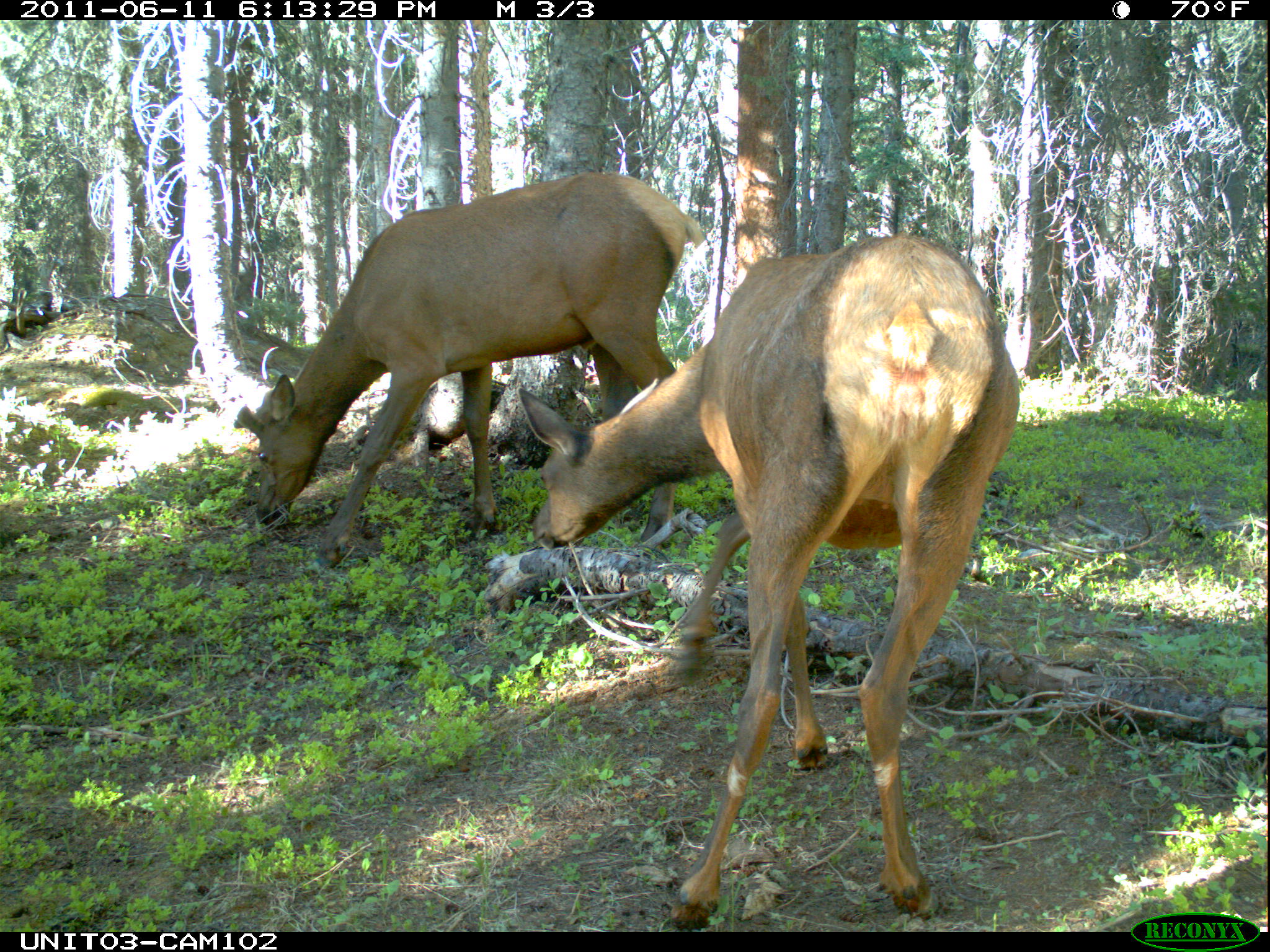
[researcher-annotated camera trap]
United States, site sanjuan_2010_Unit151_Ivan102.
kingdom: Animalia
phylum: Chordata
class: Mammalia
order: Artiodactyla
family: Cervidae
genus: Cervus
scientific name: Cervus elaphus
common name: red deer